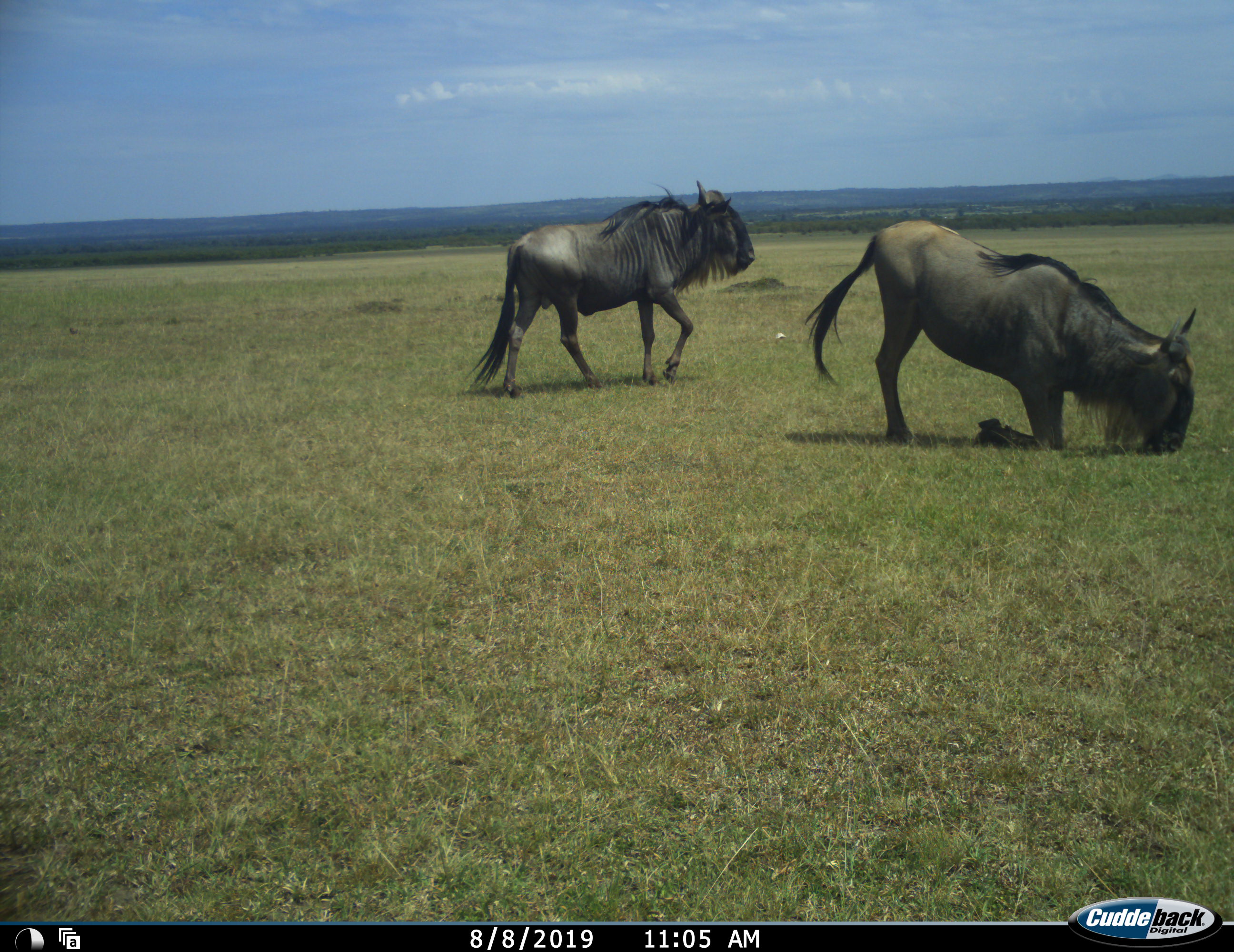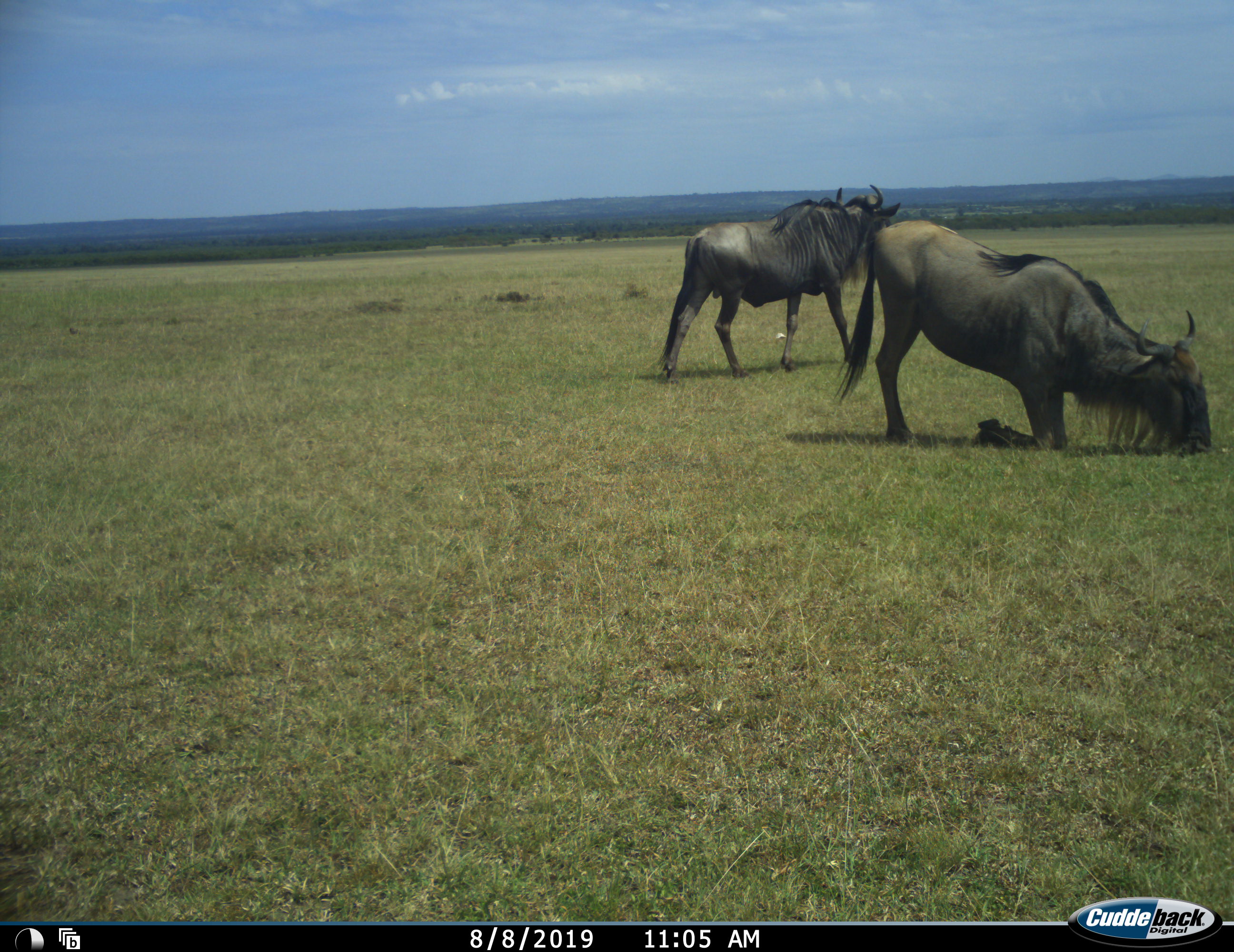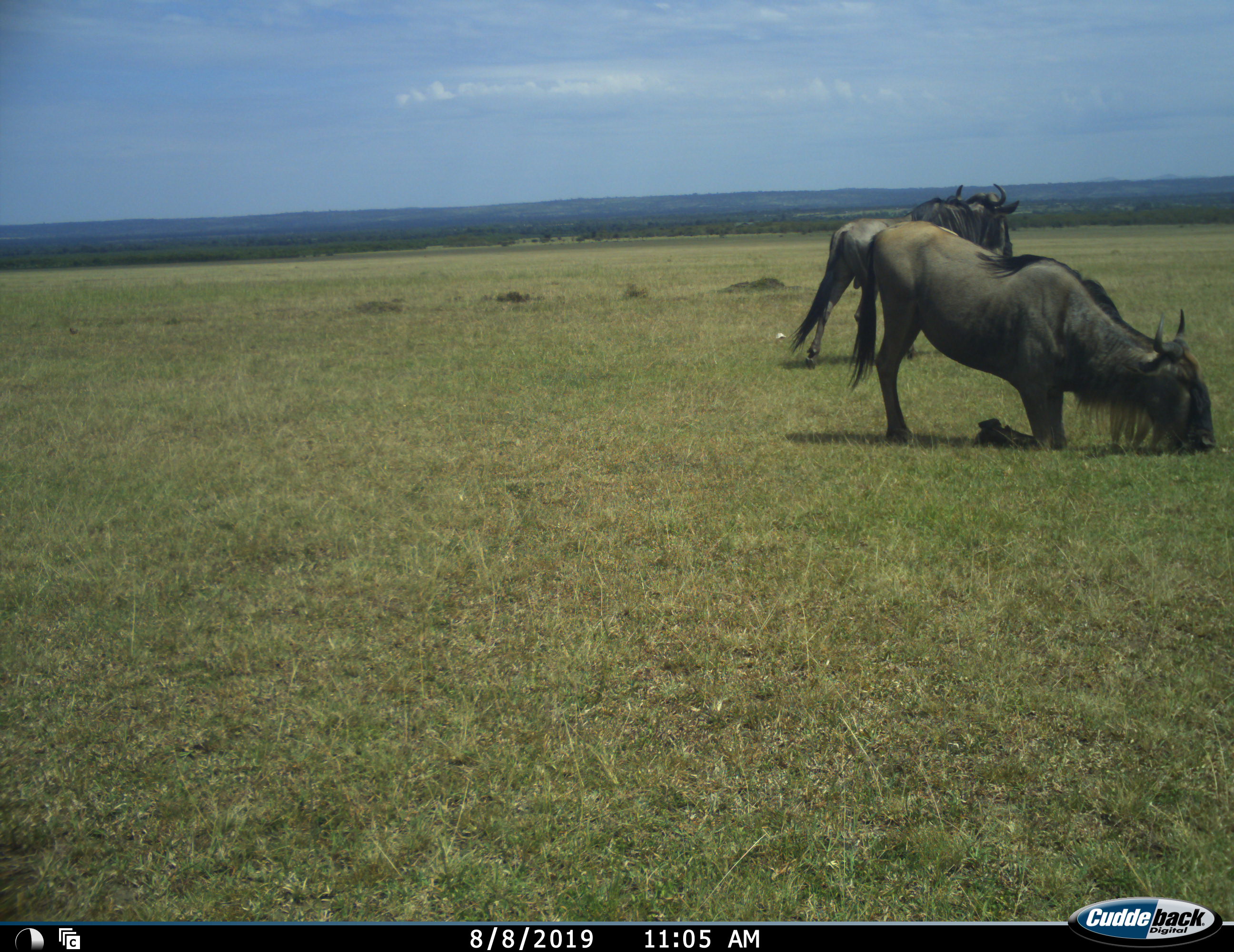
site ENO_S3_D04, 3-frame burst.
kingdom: Animalia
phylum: Chordata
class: Mammalia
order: Artiodactyla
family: Bovidae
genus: Connochaetes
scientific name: Connochaetes taurinus taurinus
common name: blue wildebeest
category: wildebeestblue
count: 2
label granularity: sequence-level